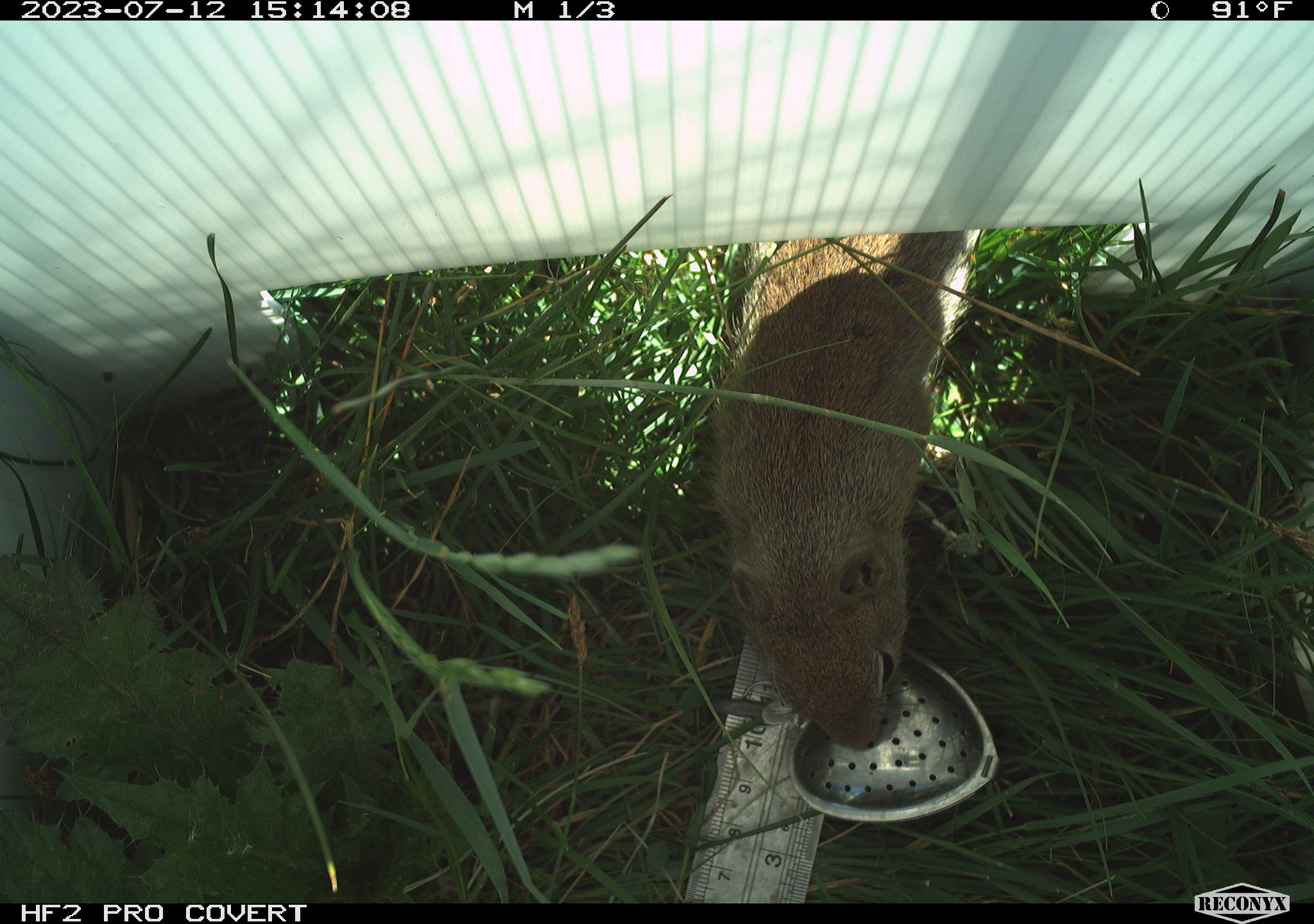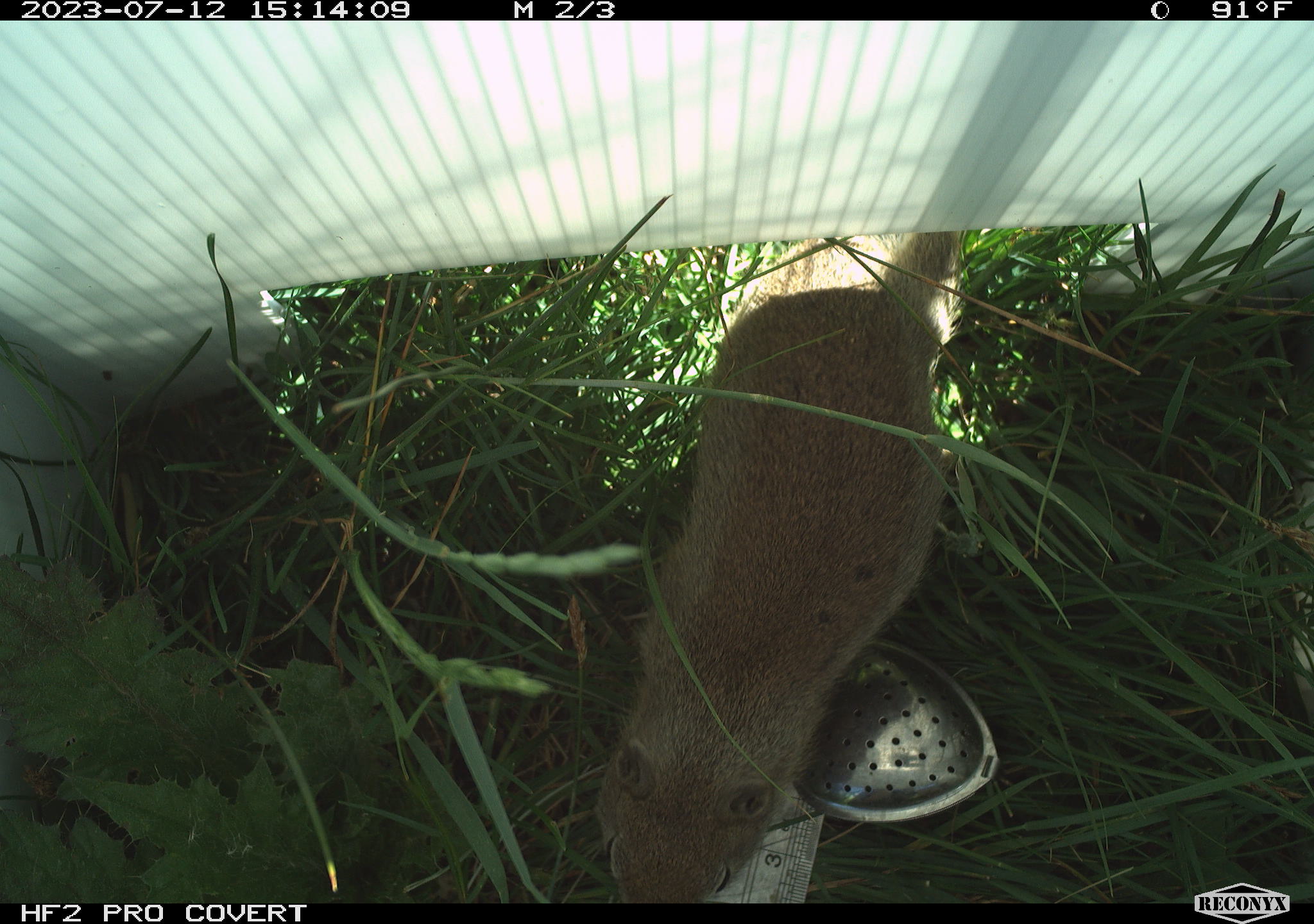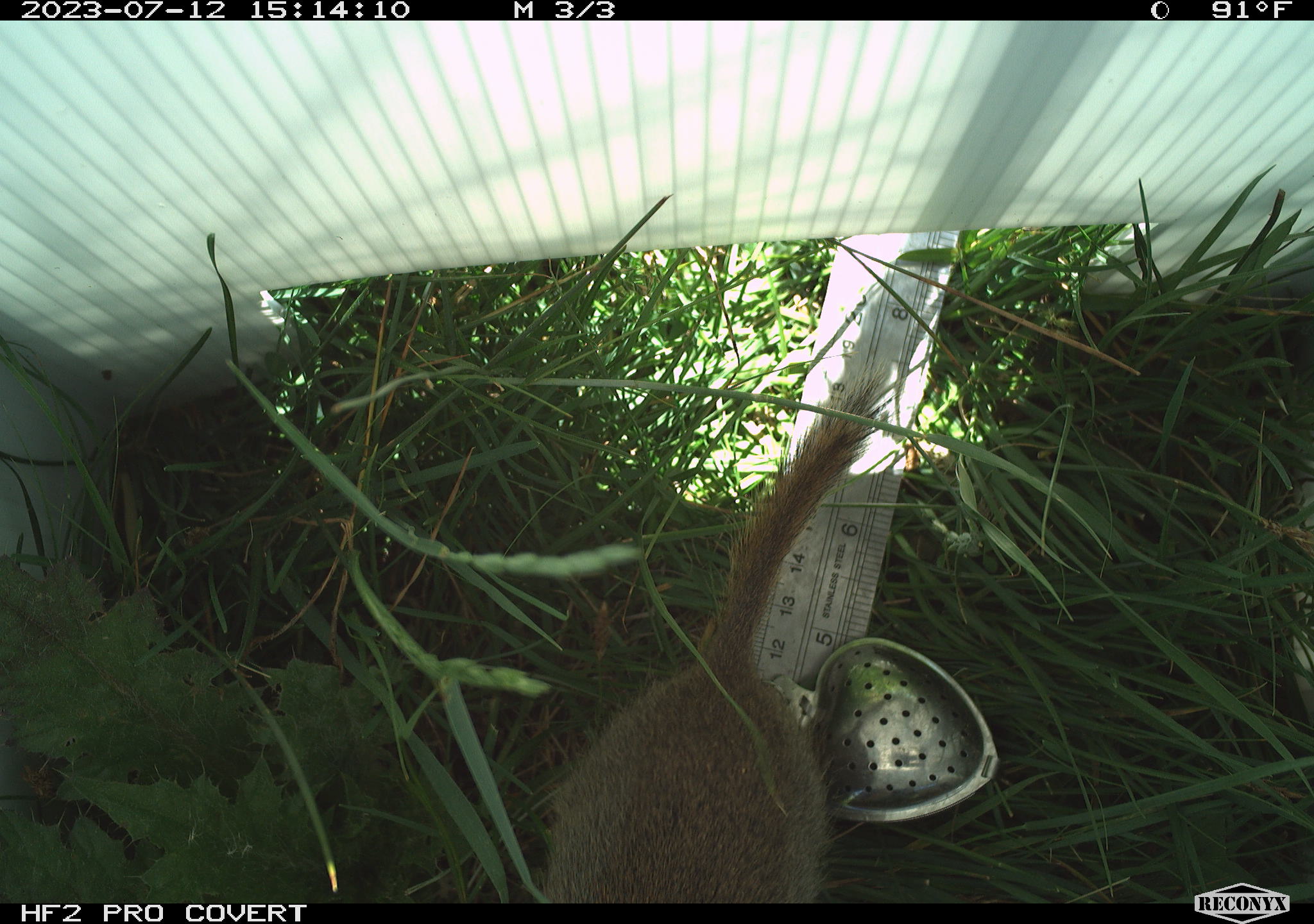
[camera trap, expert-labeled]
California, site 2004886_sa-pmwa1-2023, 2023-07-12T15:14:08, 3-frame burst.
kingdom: Animalia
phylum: Chordata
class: Mammalia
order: Rodentia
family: Sciuridae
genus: Urocitellus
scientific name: Urocitellus beldingi beldingi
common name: belding's ground squirrel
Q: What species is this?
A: Belding's ground squirrel (Urocitellus beldingi beldingi).